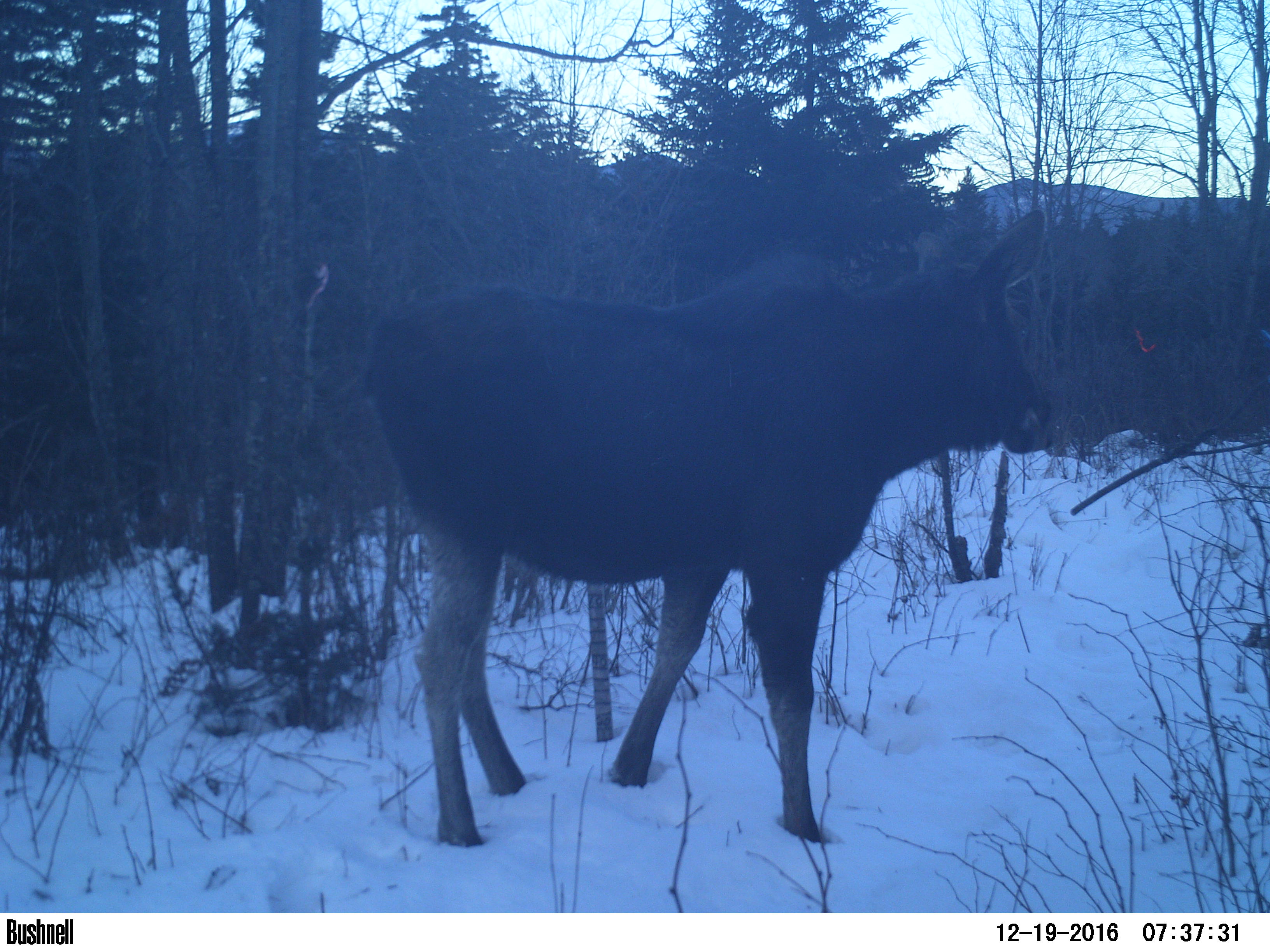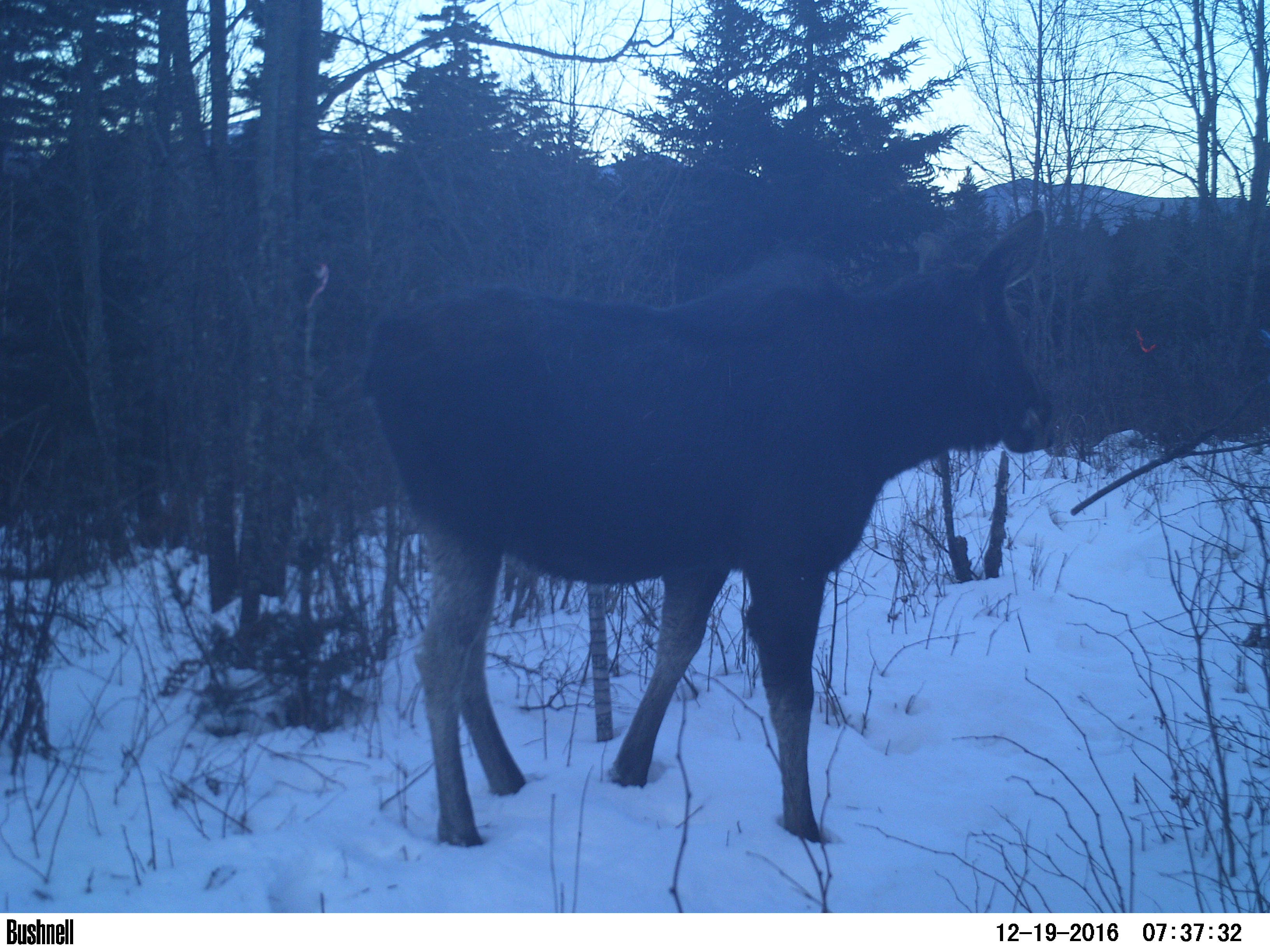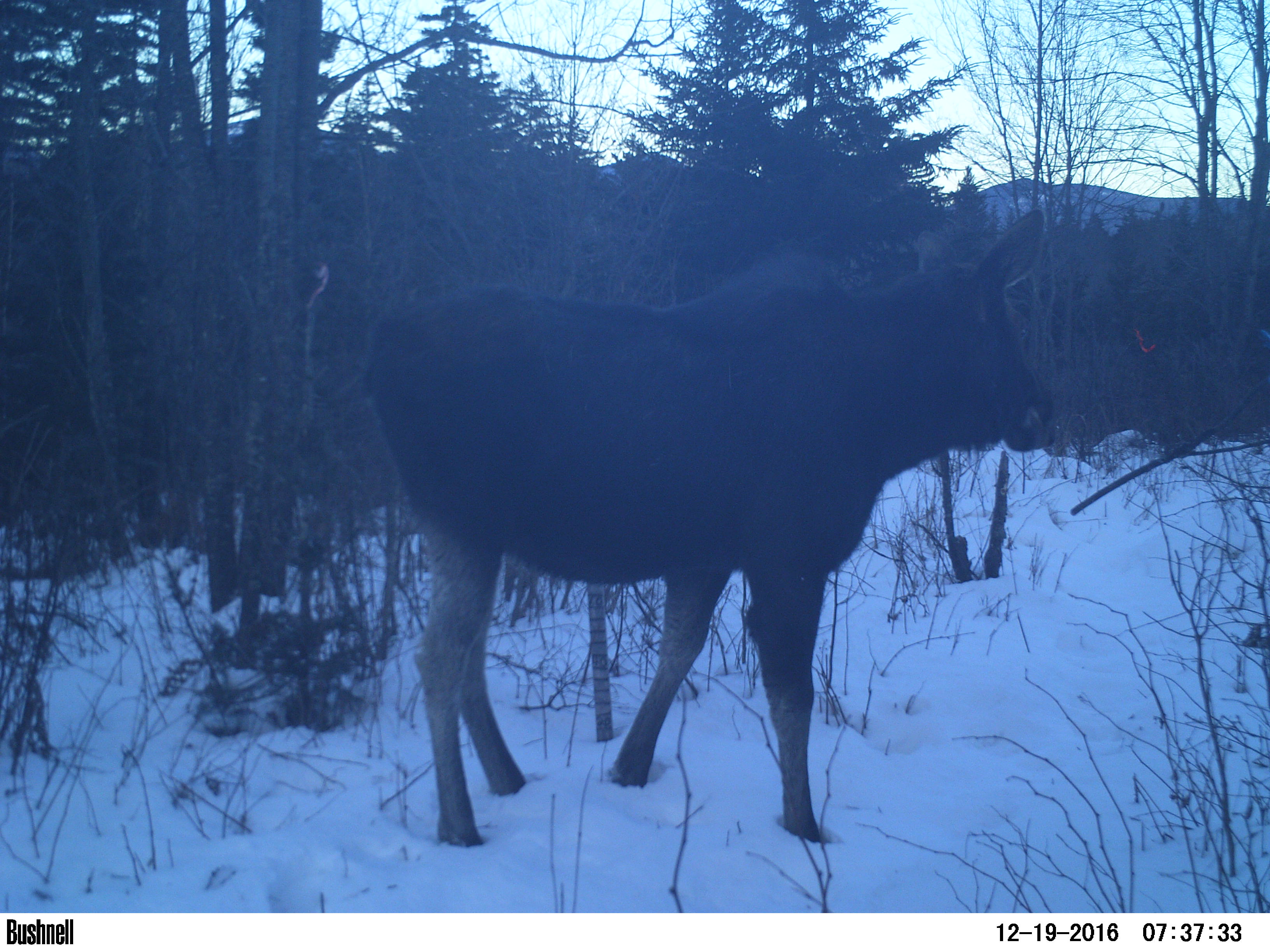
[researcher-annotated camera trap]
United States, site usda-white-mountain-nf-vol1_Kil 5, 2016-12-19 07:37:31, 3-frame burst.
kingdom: Animalia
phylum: Chordata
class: Mammalia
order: Artiodactyla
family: Cervidae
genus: Alces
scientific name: Alces alces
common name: moose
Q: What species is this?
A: Moose (Alces alces).